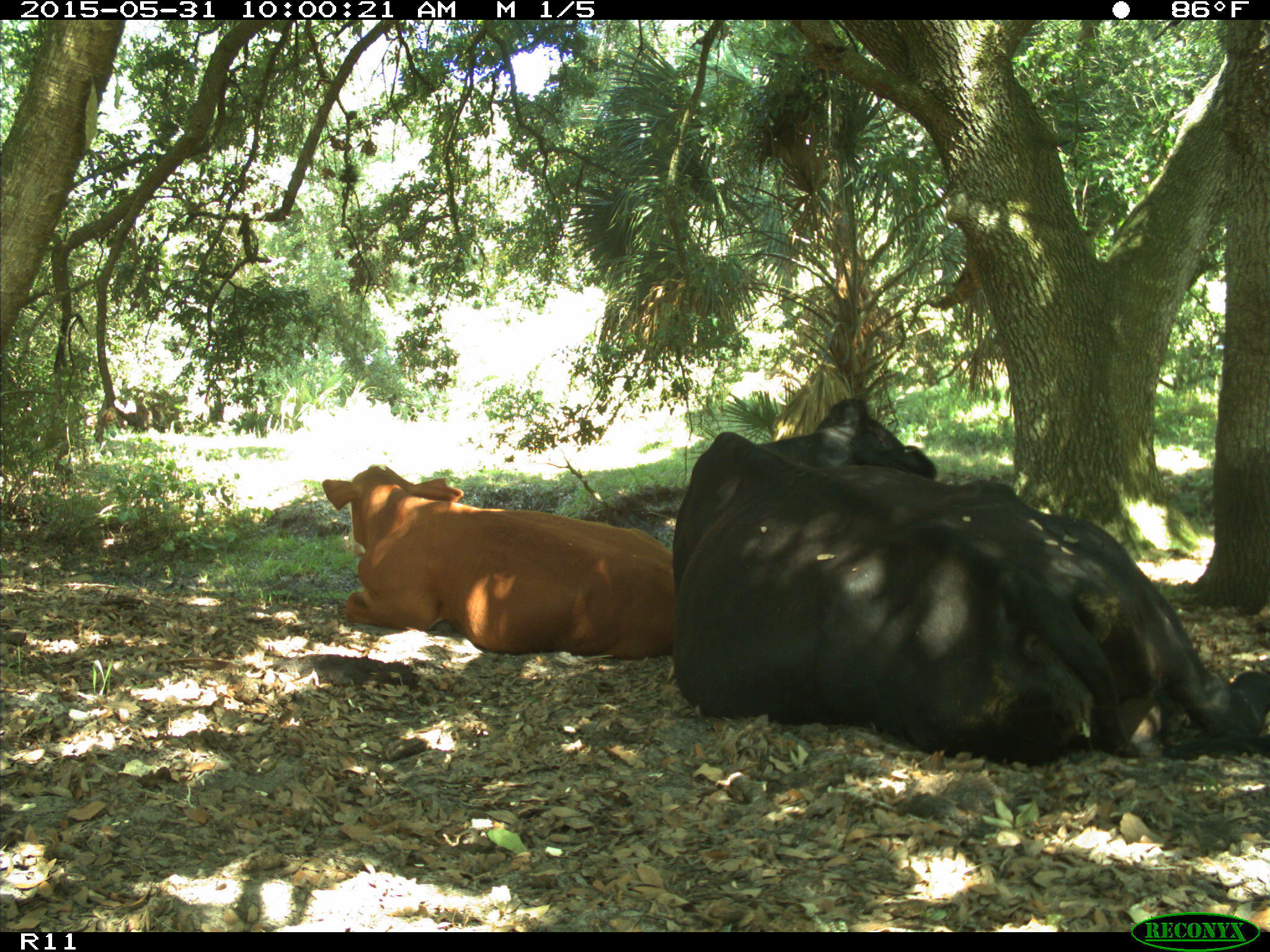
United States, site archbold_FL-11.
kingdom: Animalia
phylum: Chordata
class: Mammalia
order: Artiodactyla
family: Bovidae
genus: Bos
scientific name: Bos taurus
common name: domestic cow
Bos taurus (domestic cow).